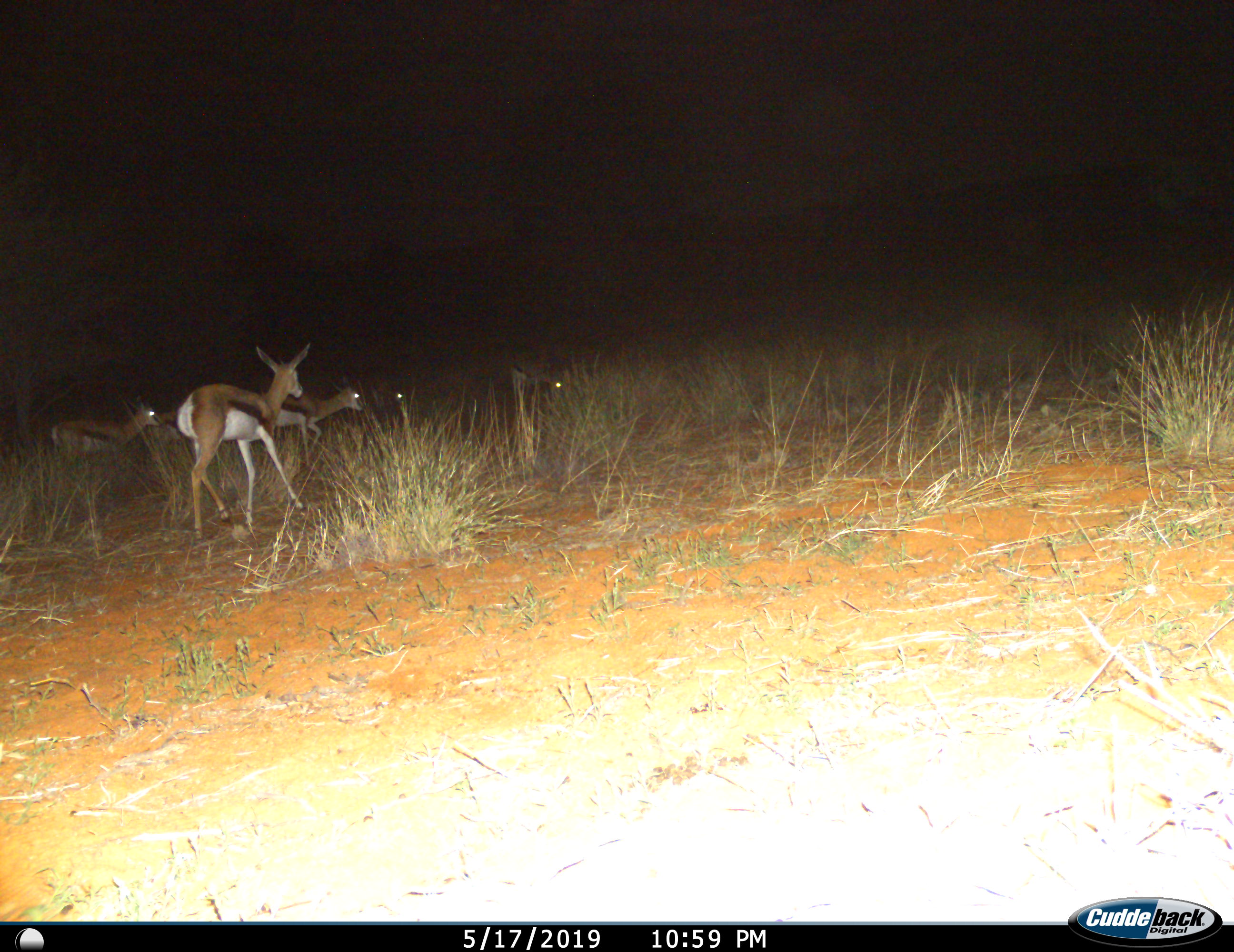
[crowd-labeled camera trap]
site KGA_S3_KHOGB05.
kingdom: Animalia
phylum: Chordata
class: Mammalia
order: Artiodactyla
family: Bovidae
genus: Antidorcas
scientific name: Antidorcas marsupialis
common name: springbok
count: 5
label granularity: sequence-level